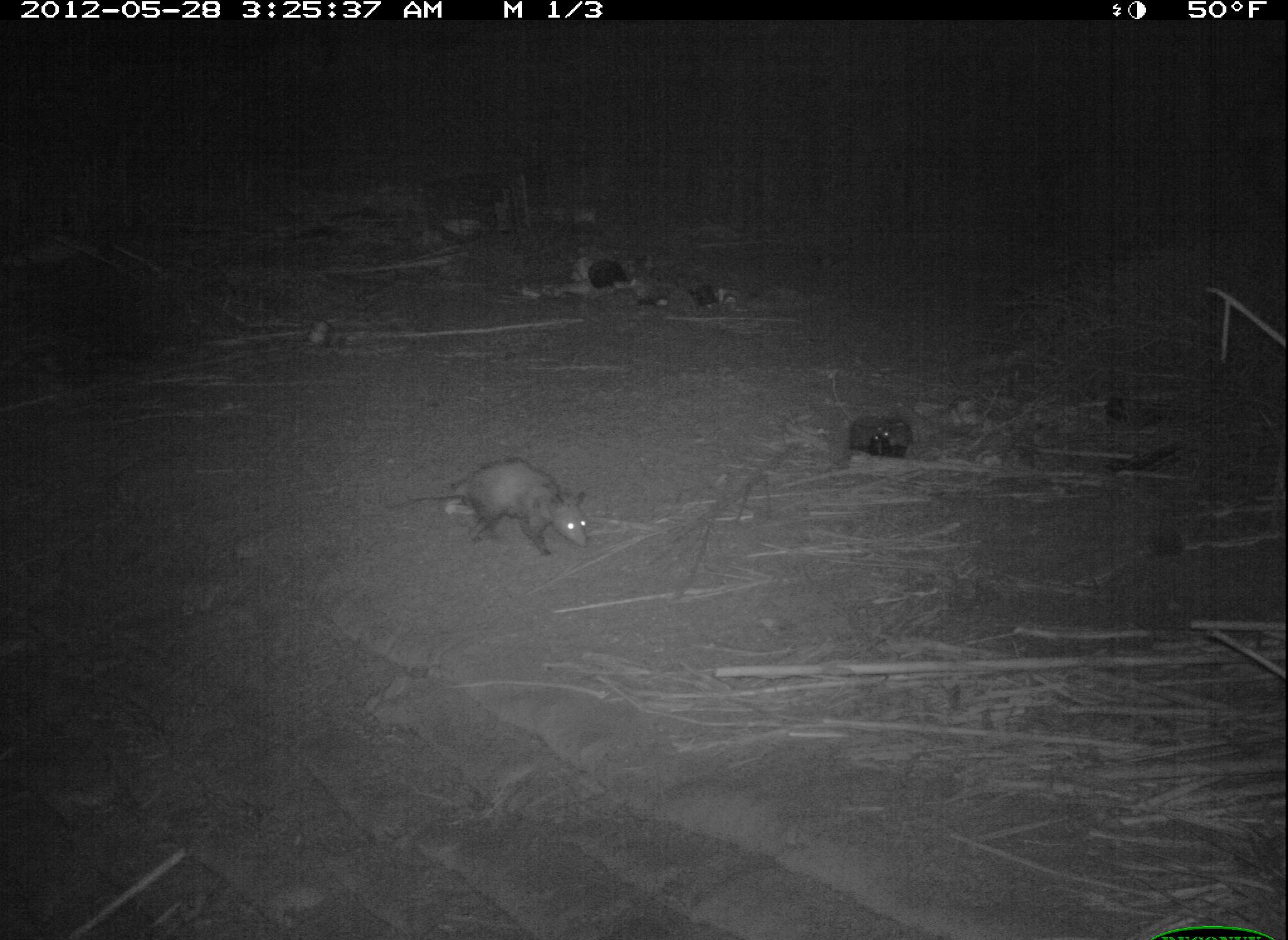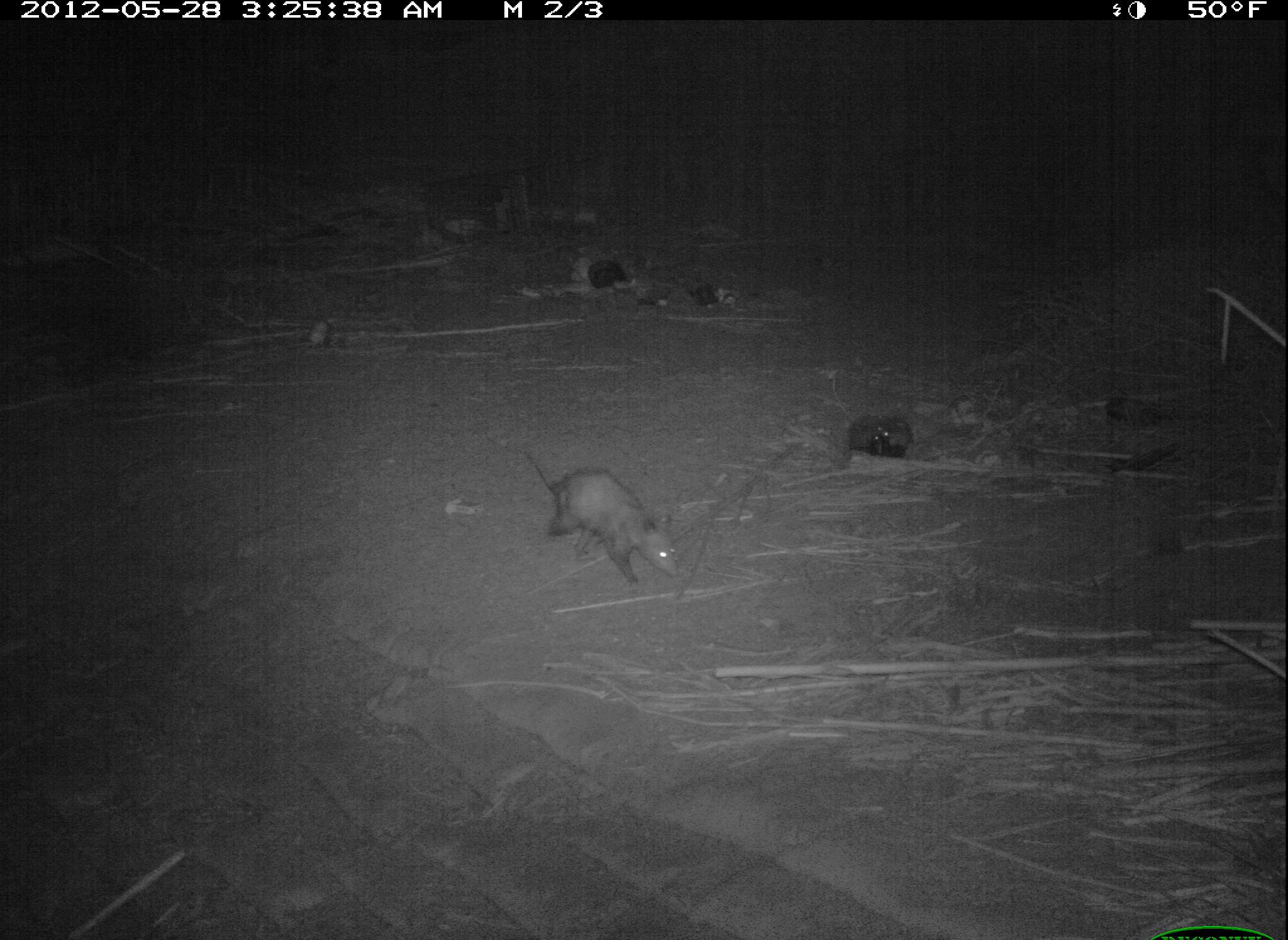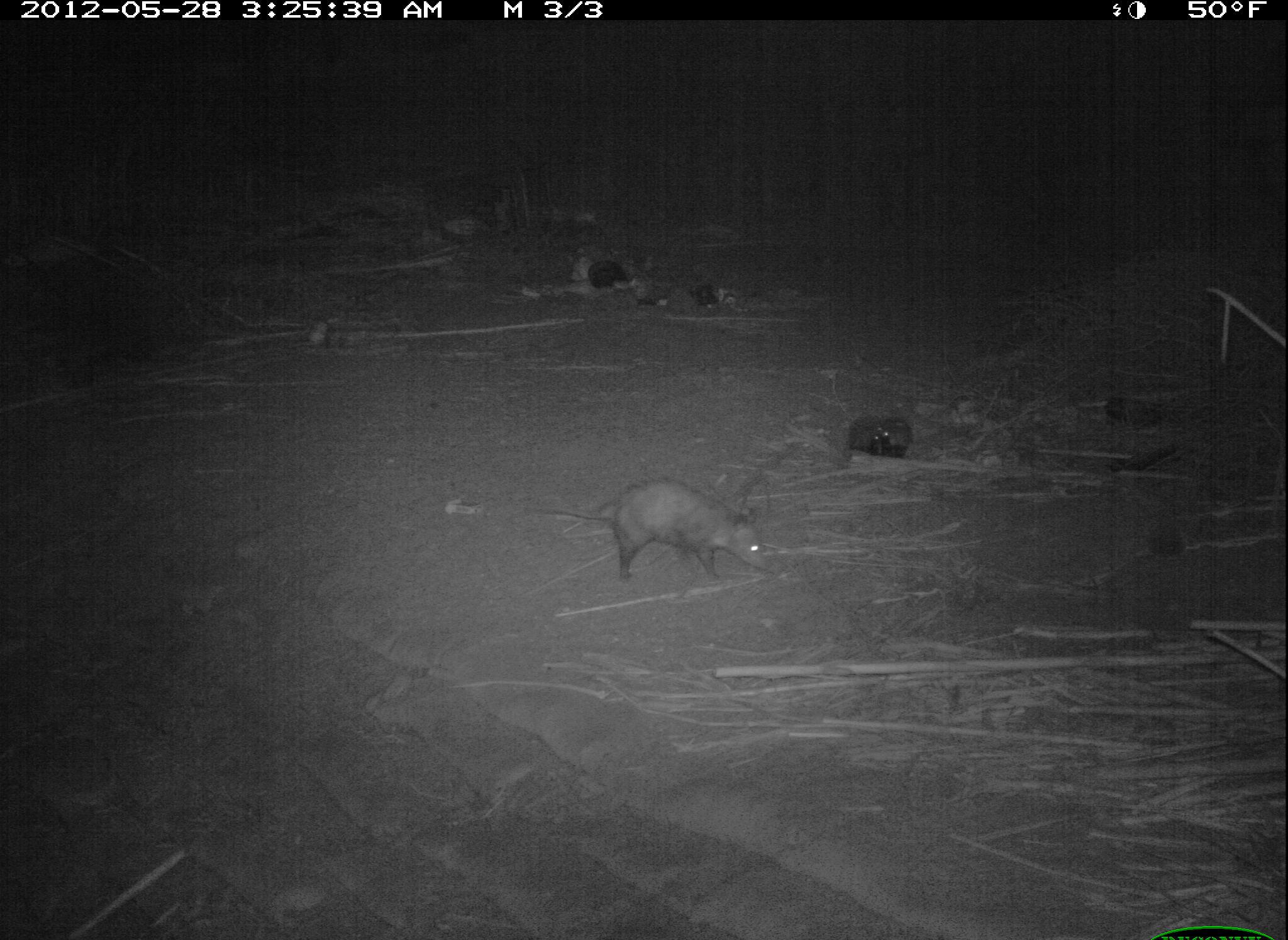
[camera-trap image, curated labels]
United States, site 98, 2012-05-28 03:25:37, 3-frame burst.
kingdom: Animalia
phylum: Chordata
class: Mammalia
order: Didelphimorphia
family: Didelphidae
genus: Didelphis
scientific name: Didelphis virginiana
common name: virginia opossum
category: opossum